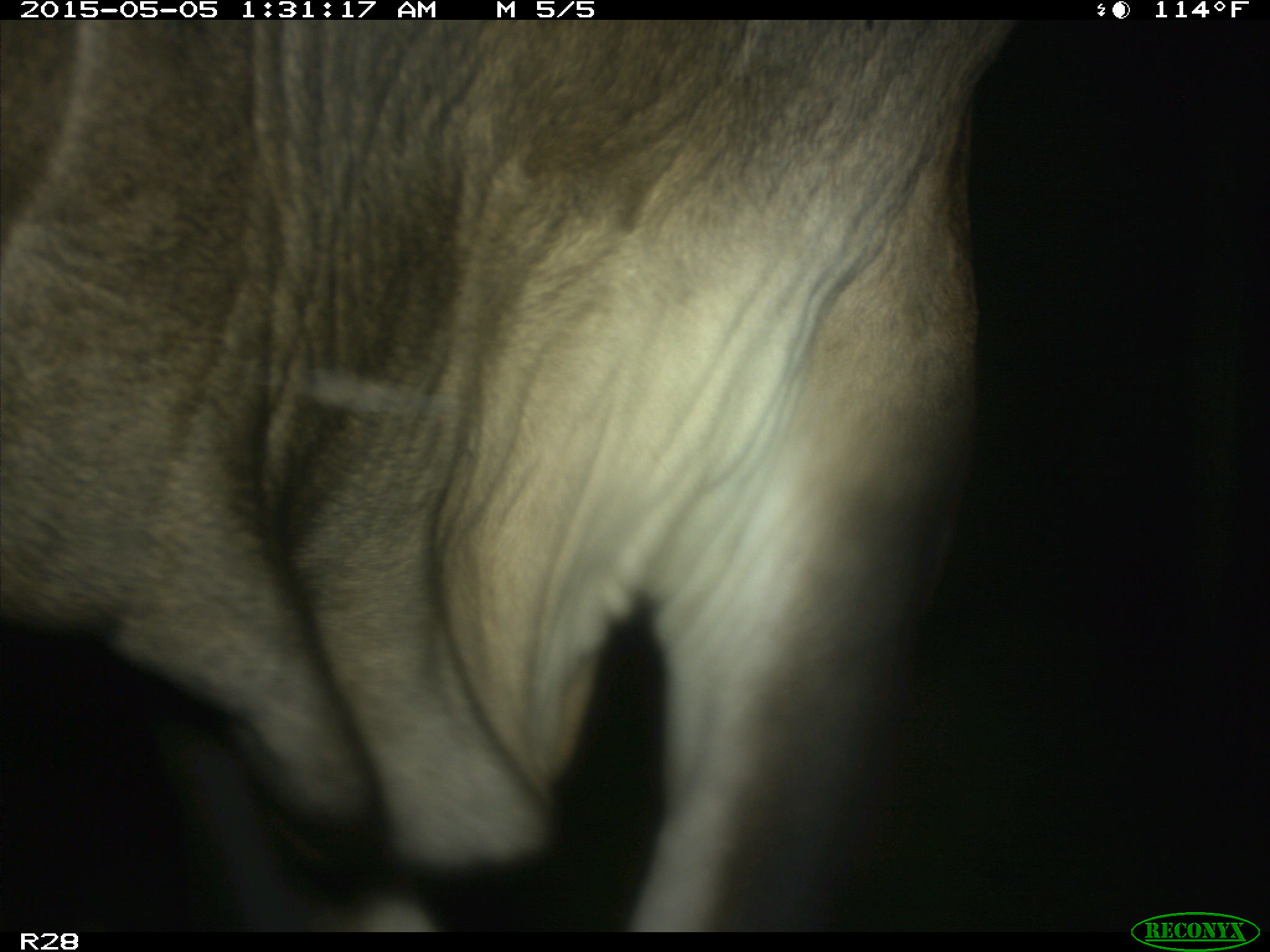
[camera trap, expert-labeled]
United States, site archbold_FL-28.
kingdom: Animalia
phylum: Chordata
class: Mammalia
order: Artiodactyla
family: Bovidae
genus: Bos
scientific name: Bos taurus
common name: domestic cow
Bos taurus (domestic cow).